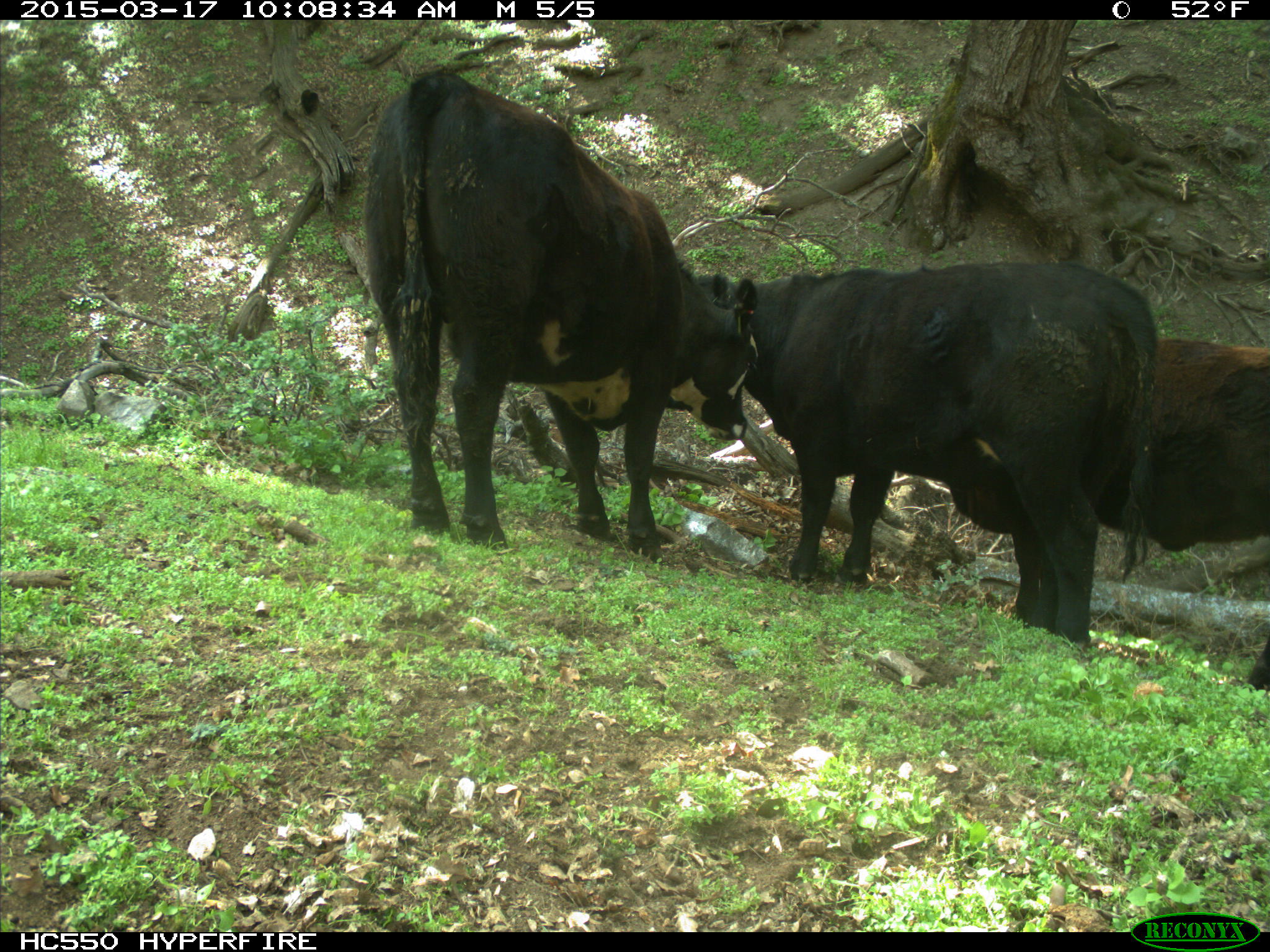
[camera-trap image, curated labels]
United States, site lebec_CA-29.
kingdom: Animalia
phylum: Chordata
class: Mammalia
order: Artiodactyla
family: Bovidae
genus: Bos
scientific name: Bos taurus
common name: domestic cow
Bos taurus (domestic cow).